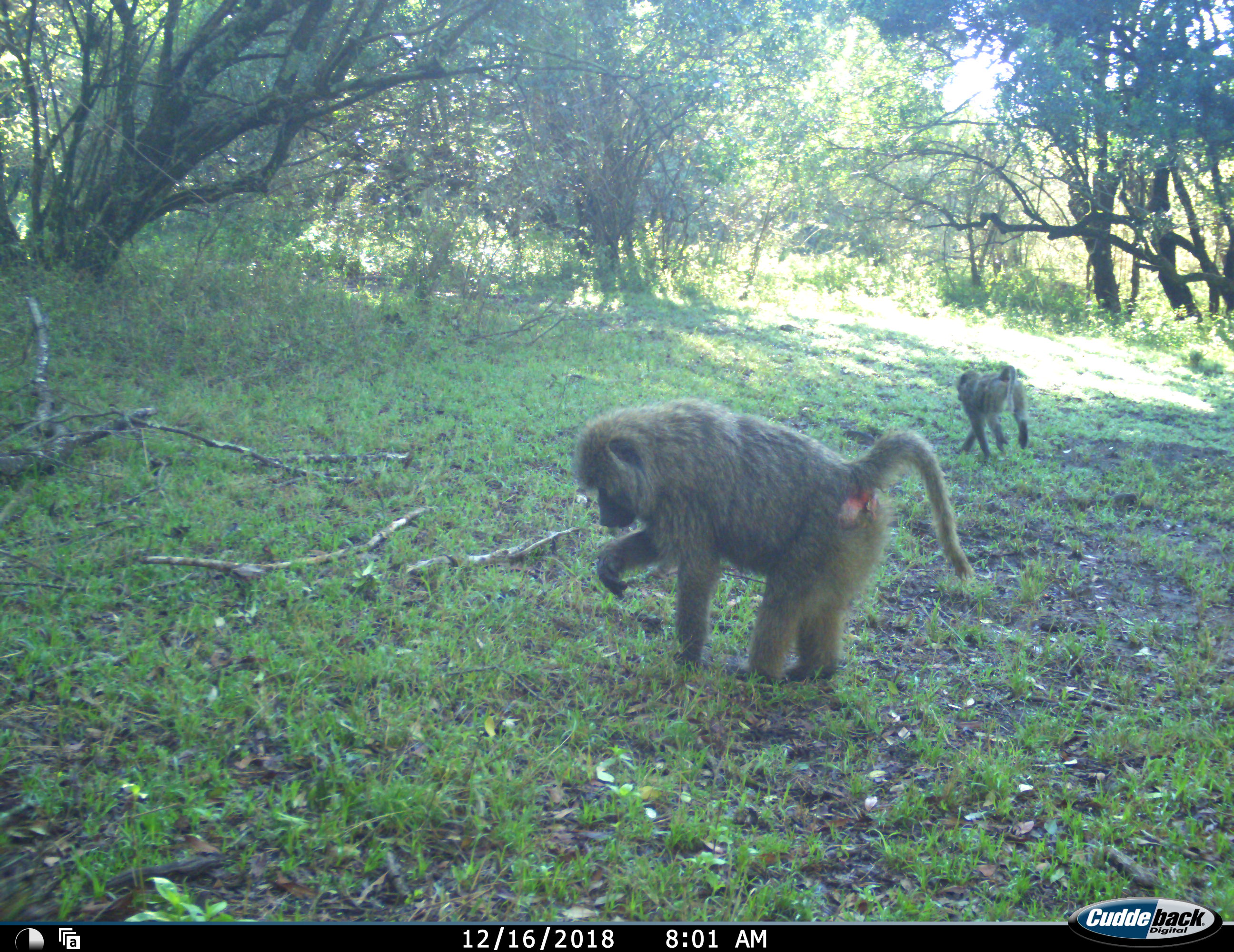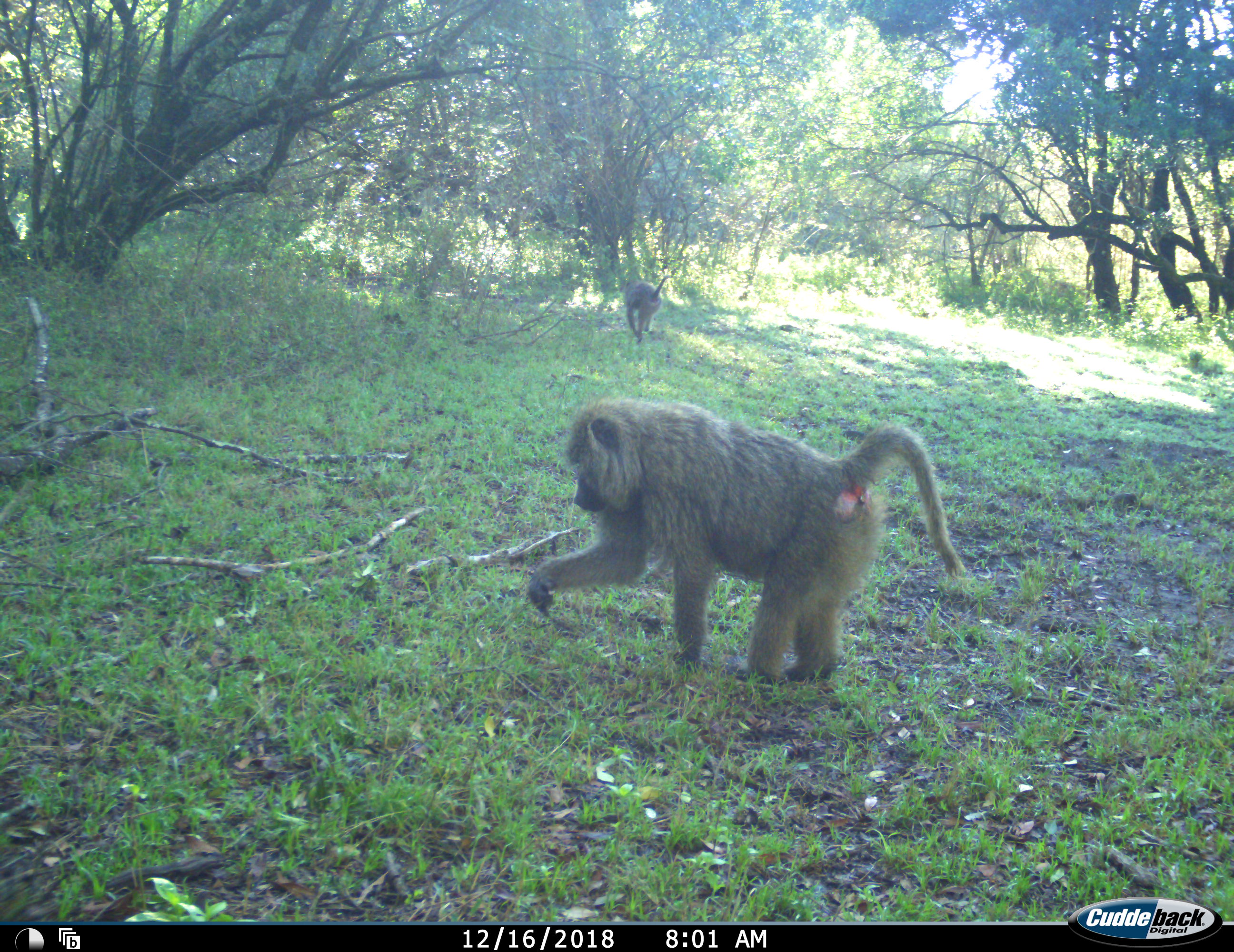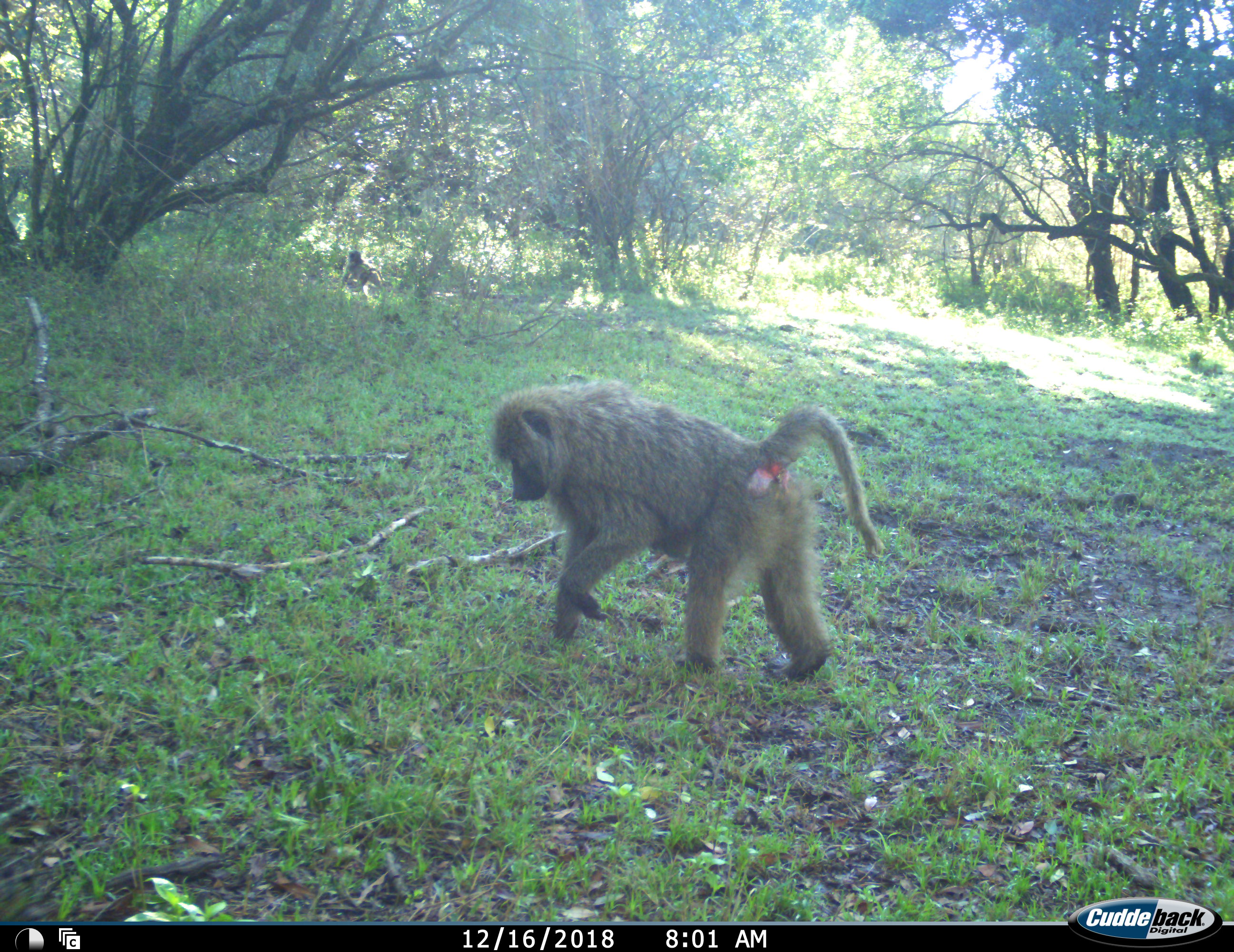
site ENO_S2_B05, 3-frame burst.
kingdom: Animalia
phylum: Chordata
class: Mammalia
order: Primates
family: Cercopithecidae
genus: Papio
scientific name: Papio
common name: baboon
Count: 2.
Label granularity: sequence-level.